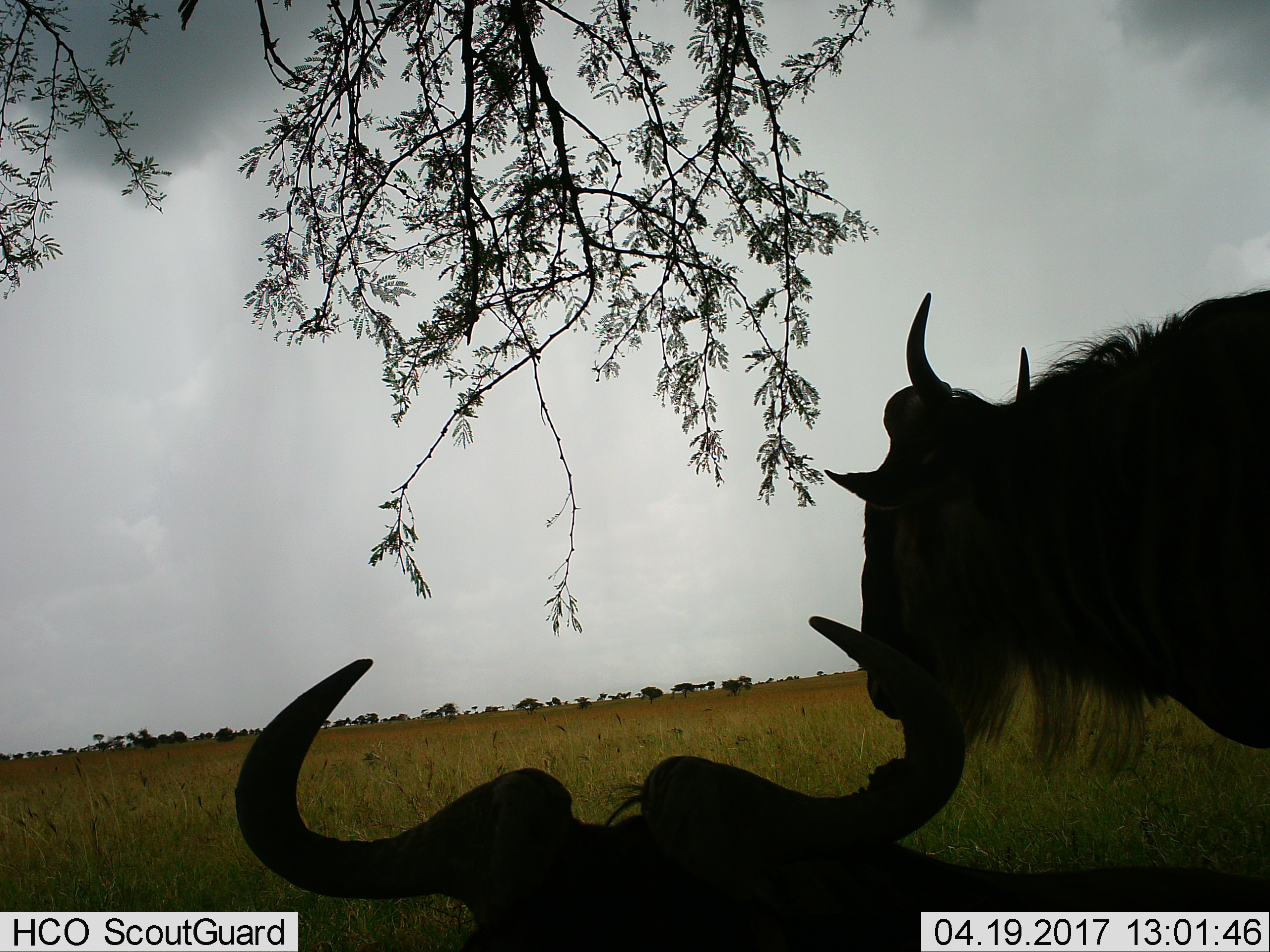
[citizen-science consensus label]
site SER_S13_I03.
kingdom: Animalia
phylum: Chordata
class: Mammalia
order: Artiodactyla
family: Bovidae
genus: Connochaetes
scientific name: Connochaetes taurinus taurinus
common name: blue wildebeest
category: wildebeestblue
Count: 2.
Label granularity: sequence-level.